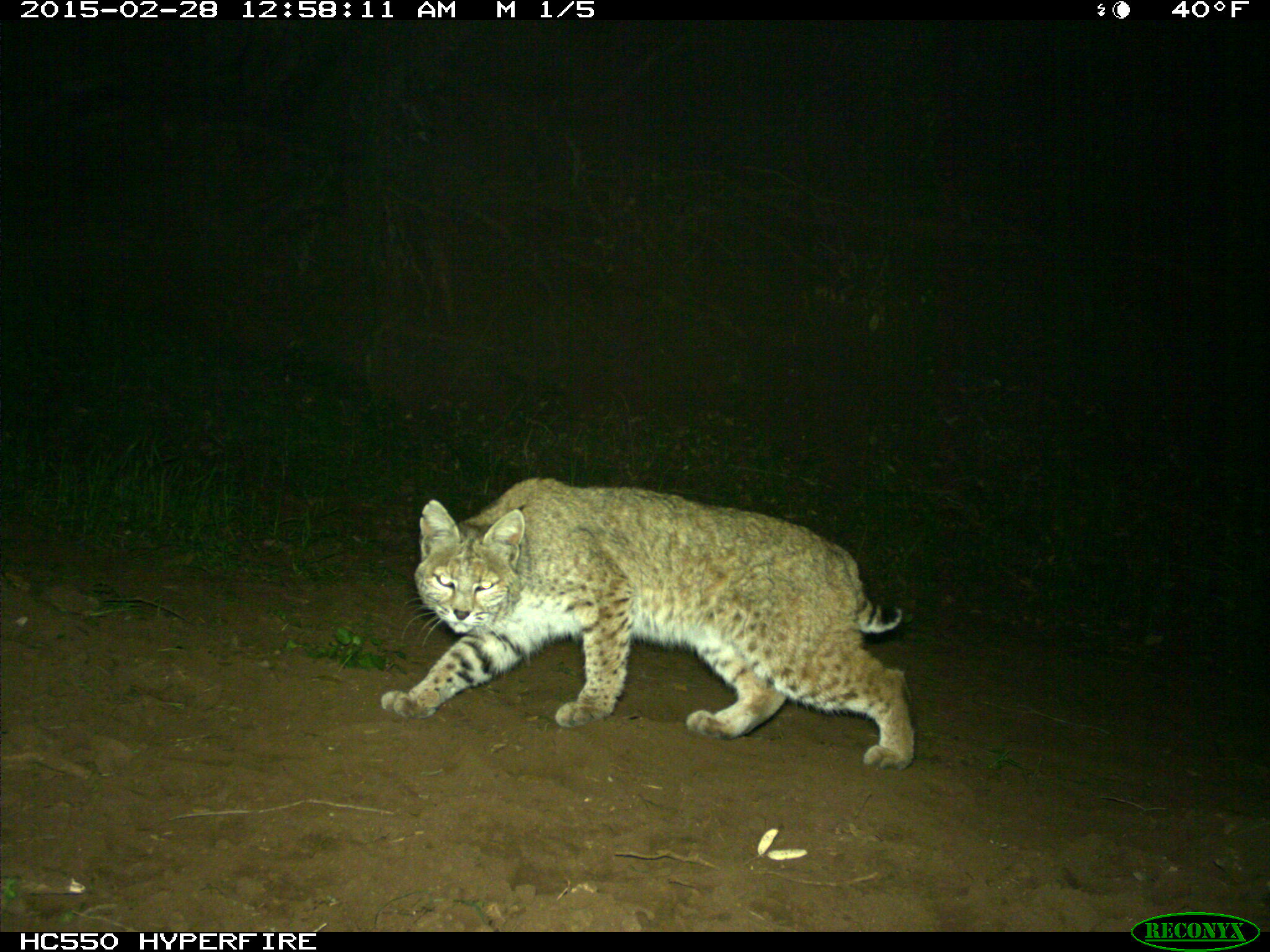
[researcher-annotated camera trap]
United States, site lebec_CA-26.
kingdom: Animalia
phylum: Chordata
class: Mammalia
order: Carnivora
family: Felidae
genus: Lynx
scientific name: Lynx rufus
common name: bobcat